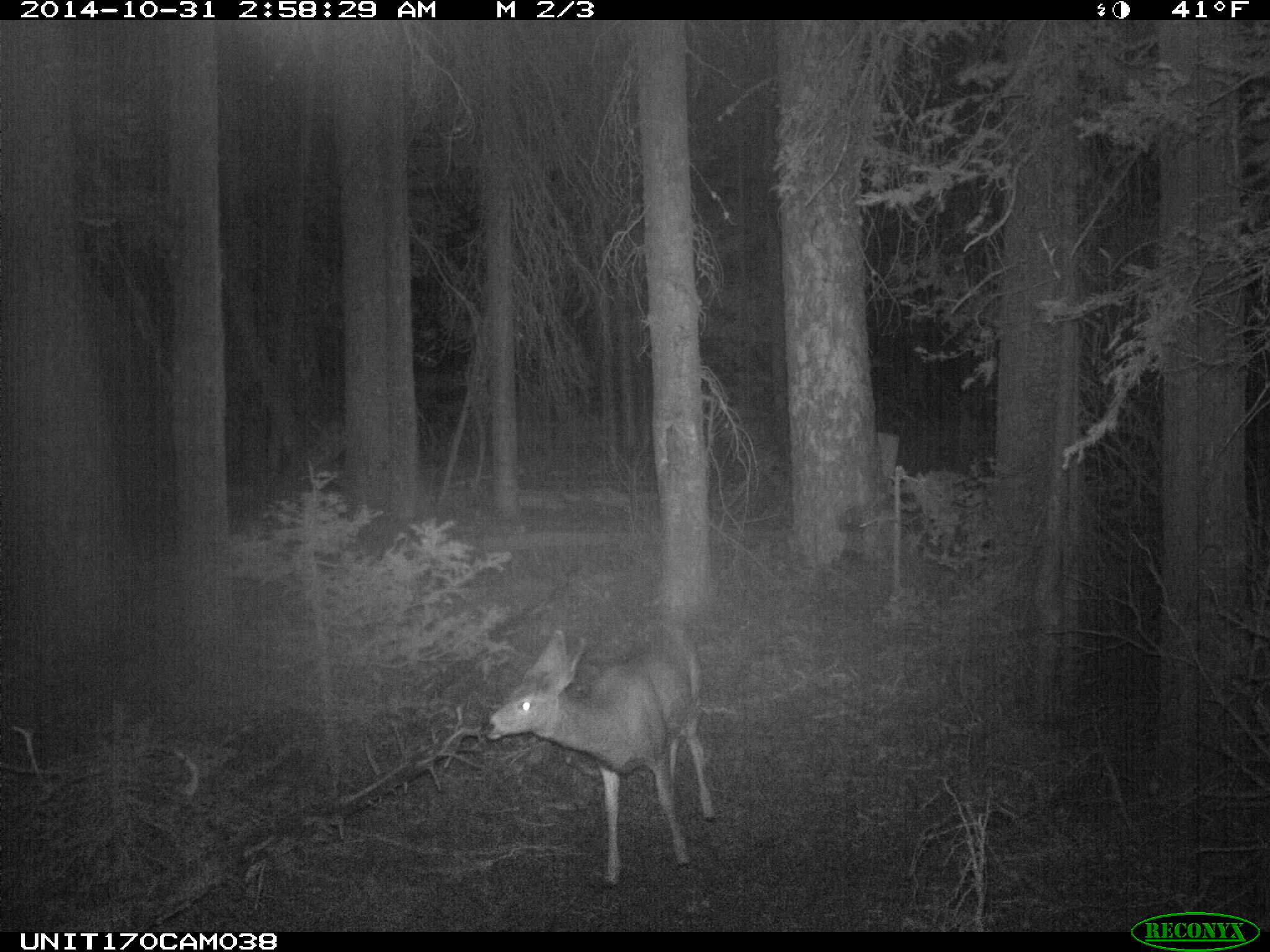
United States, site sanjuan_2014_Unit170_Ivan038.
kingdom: Animalia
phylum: Chordata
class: Mammalia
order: Artiodactyla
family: Cervidae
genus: Odocoileus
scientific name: Odocoileus hemionus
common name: mule deer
Odocoileus hemionus (mule deer).